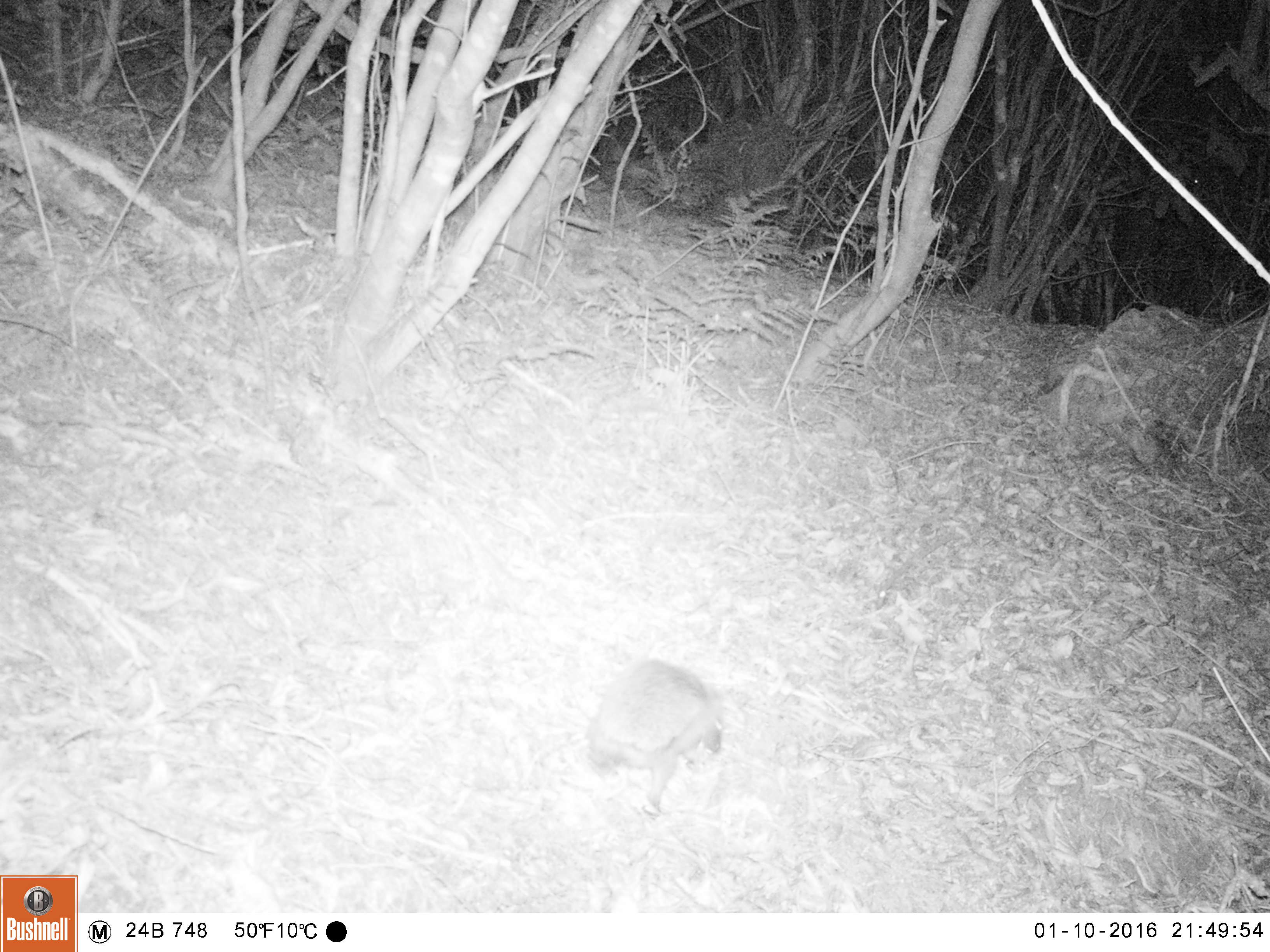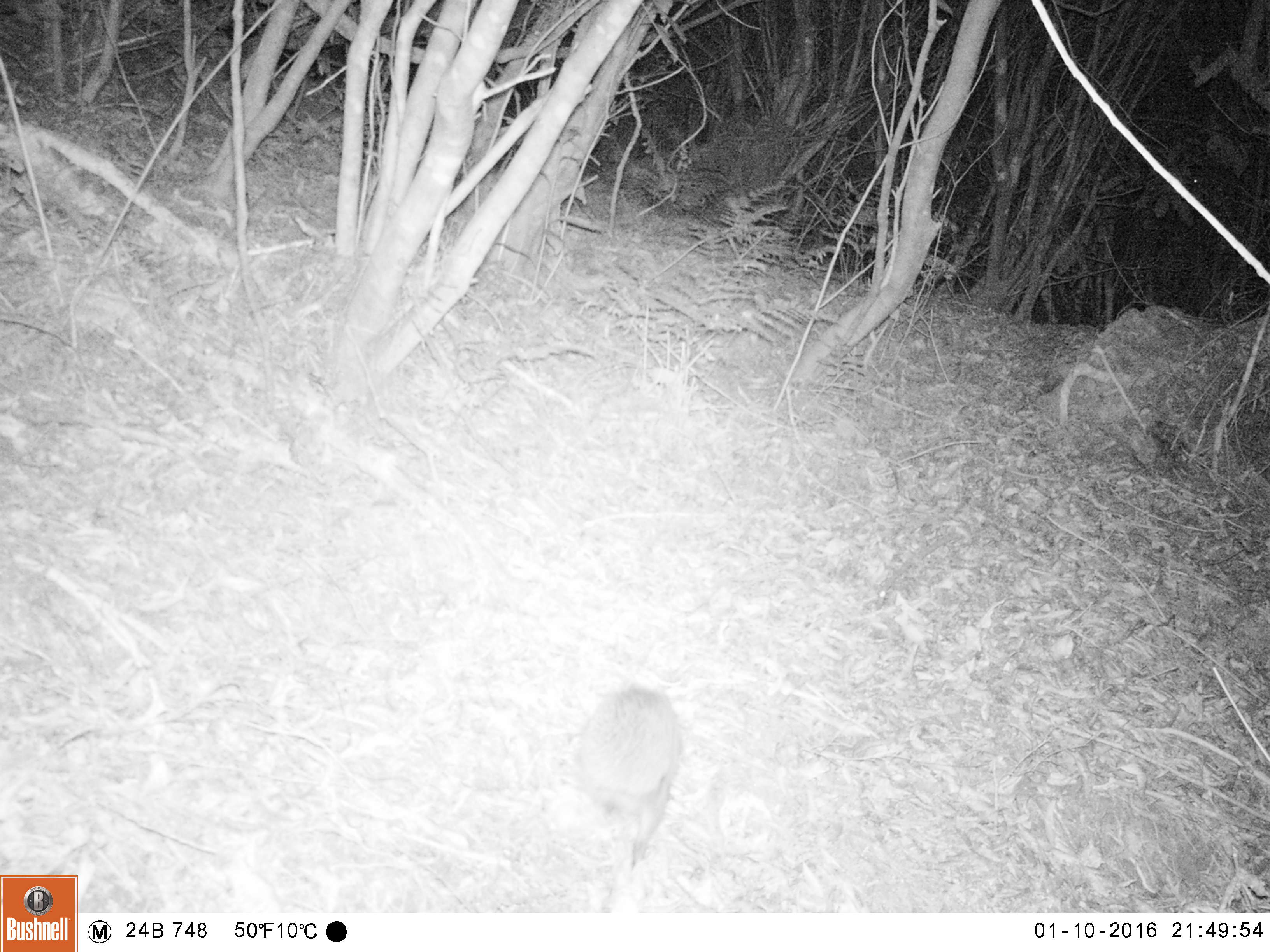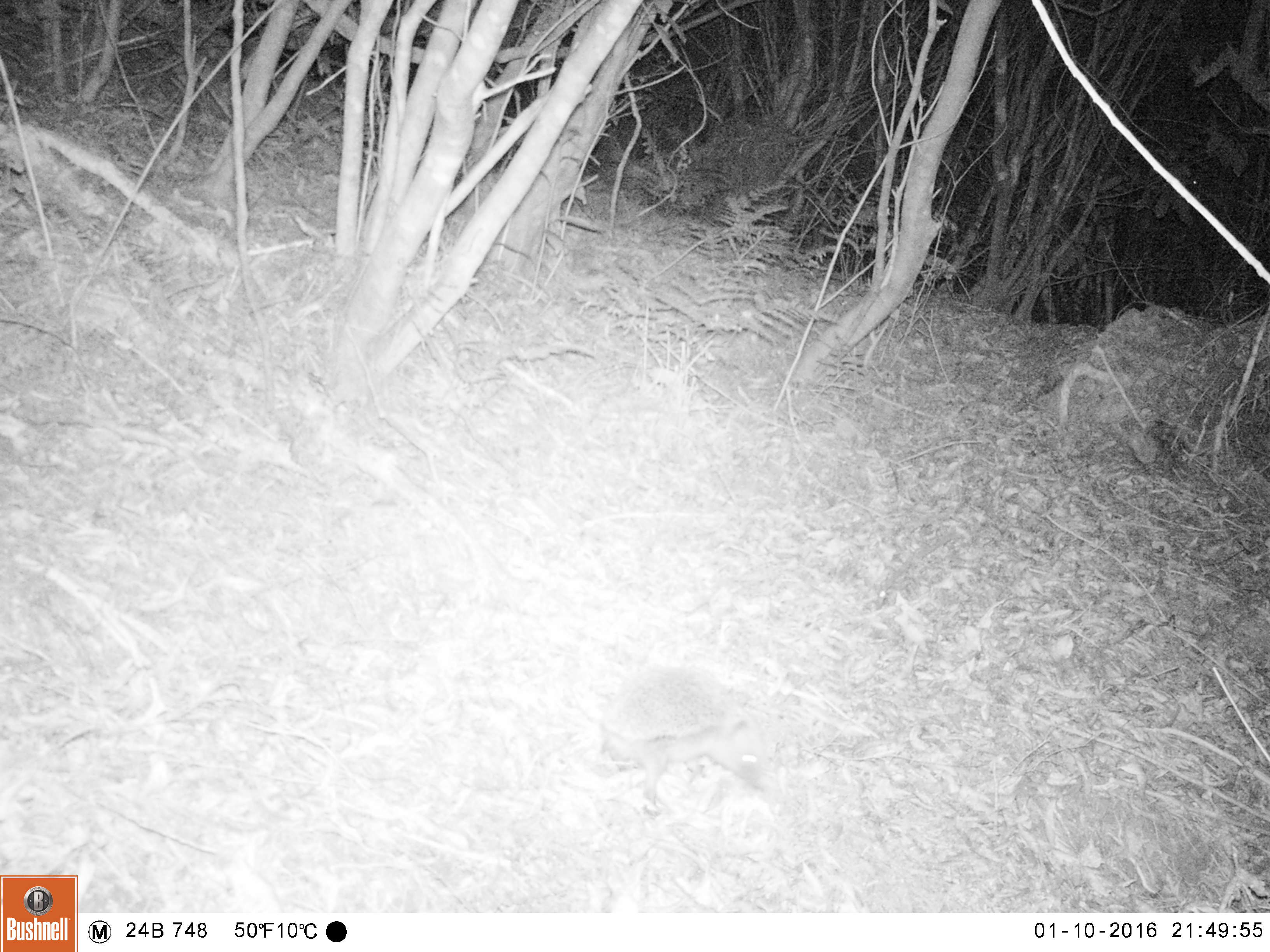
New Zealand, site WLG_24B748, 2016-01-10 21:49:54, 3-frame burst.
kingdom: Animalia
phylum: Chordata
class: Mammalia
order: Eulipotyphla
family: Erinaceidae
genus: Erinaceus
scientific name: Erinaceus europaeus europaeus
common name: european hedgehog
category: hedgehog